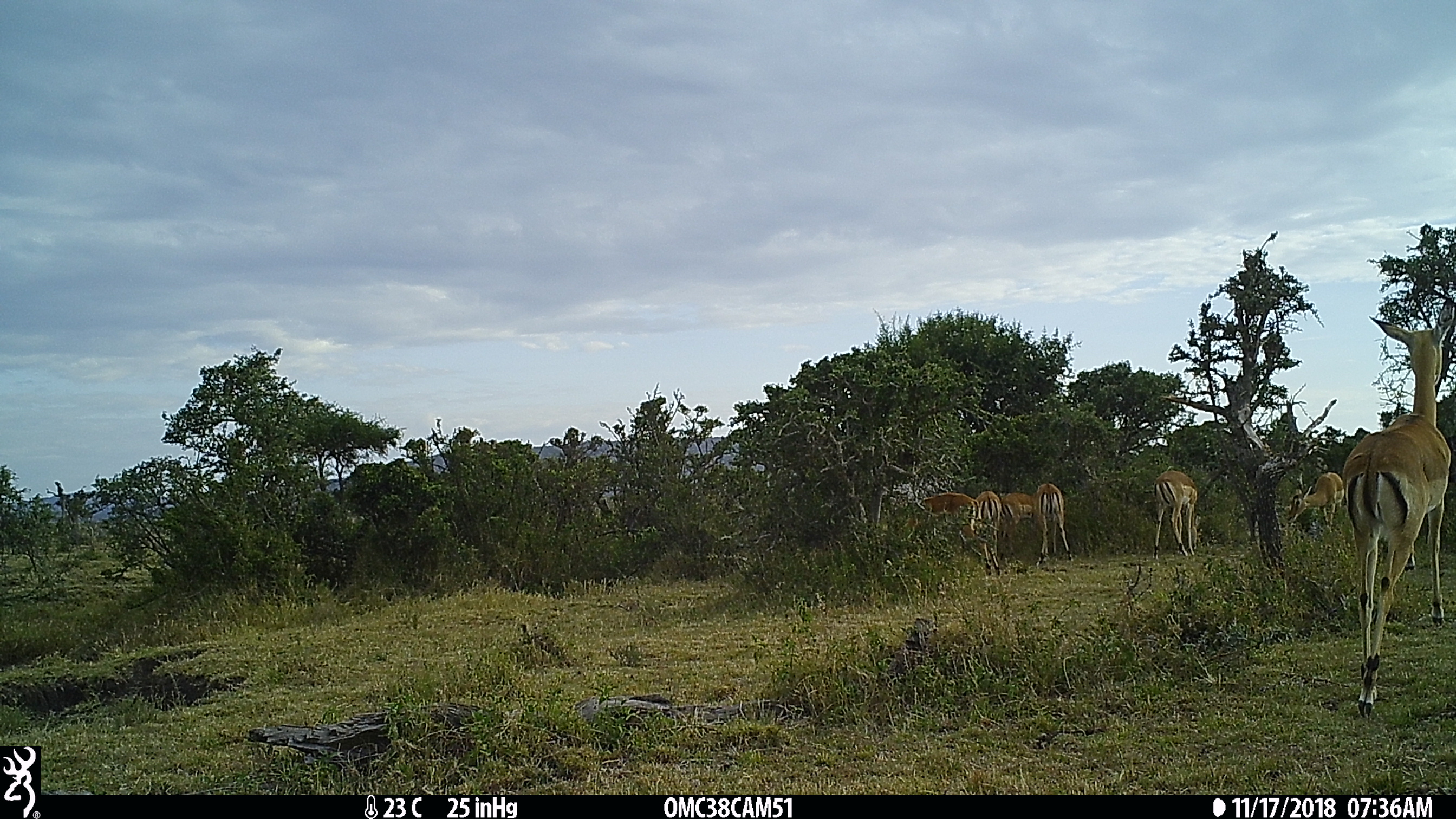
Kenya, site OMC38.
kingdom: Animalia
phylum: Chordata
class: Mammalia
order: Artiodactyla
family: Bovidae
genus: Aepyceros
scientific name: Aepyceros melampus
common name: impala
Impala (Aepyceros melampus).